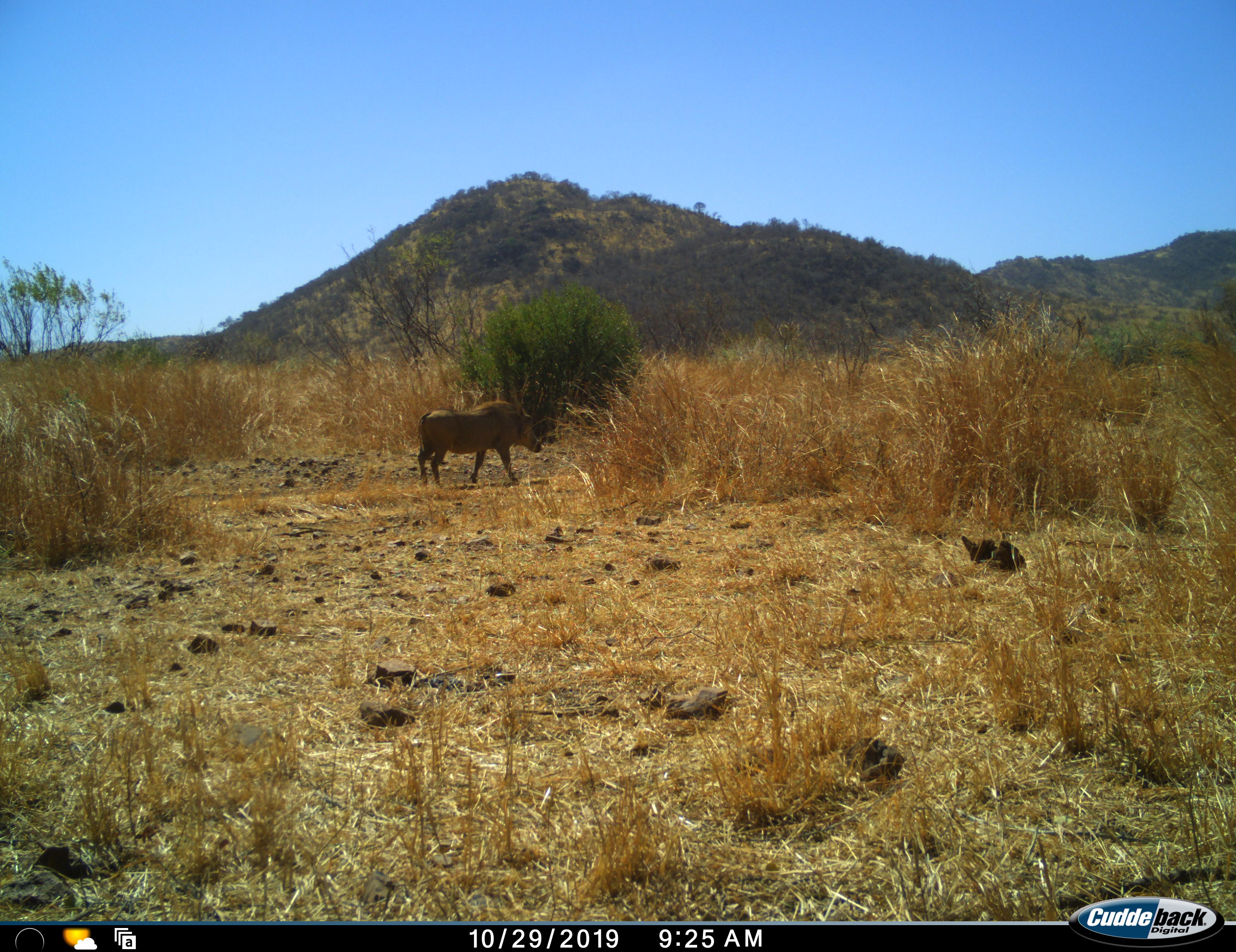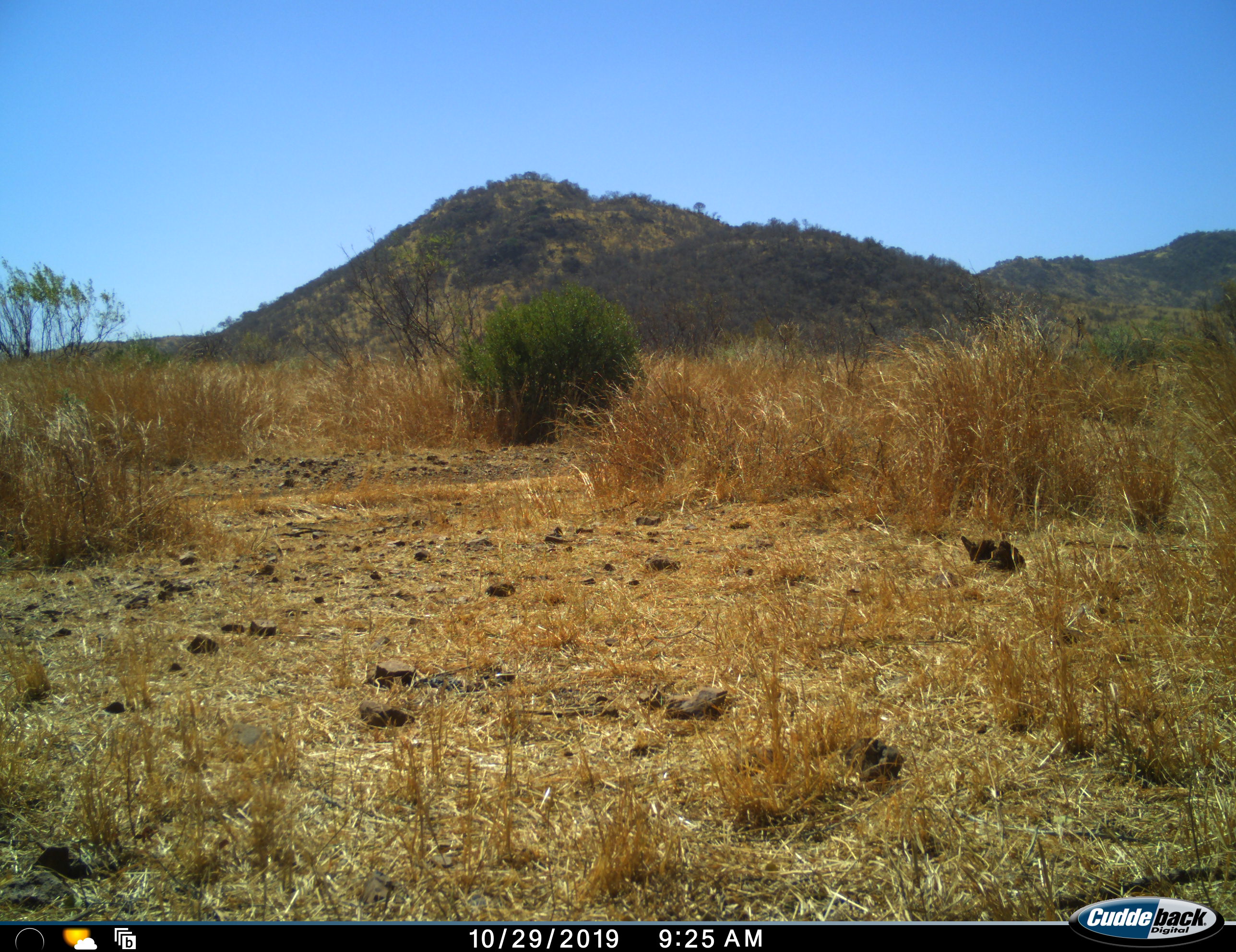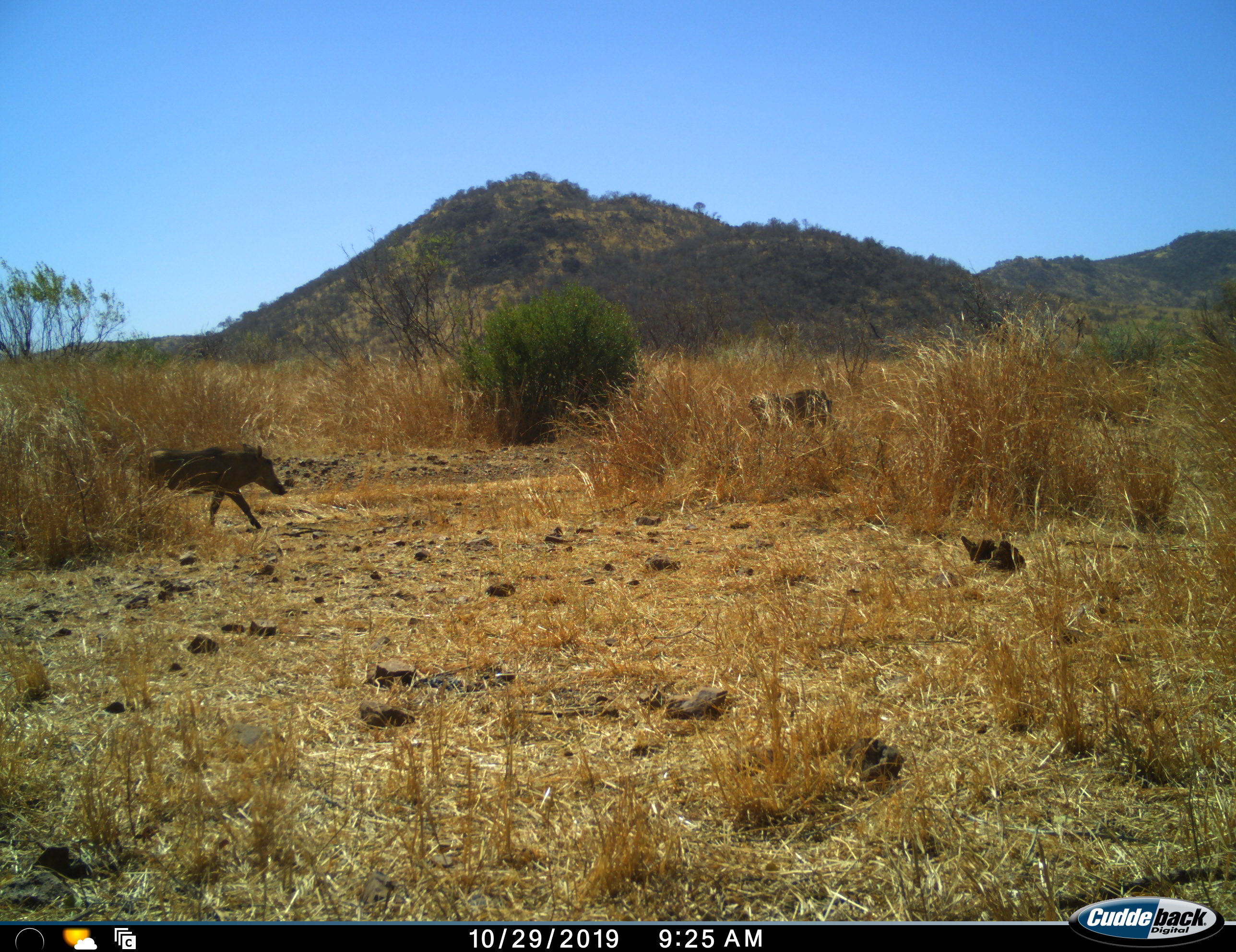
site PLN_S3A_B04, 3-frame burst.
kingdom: Animalia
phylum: Chordata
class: Mammalia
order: Artiodactyla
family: Suidae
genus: Phacochoerus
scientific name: Phacochoerus africanus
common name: warthog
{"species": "warthog (Phacochoerus africanus)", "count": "2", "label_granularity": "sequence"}